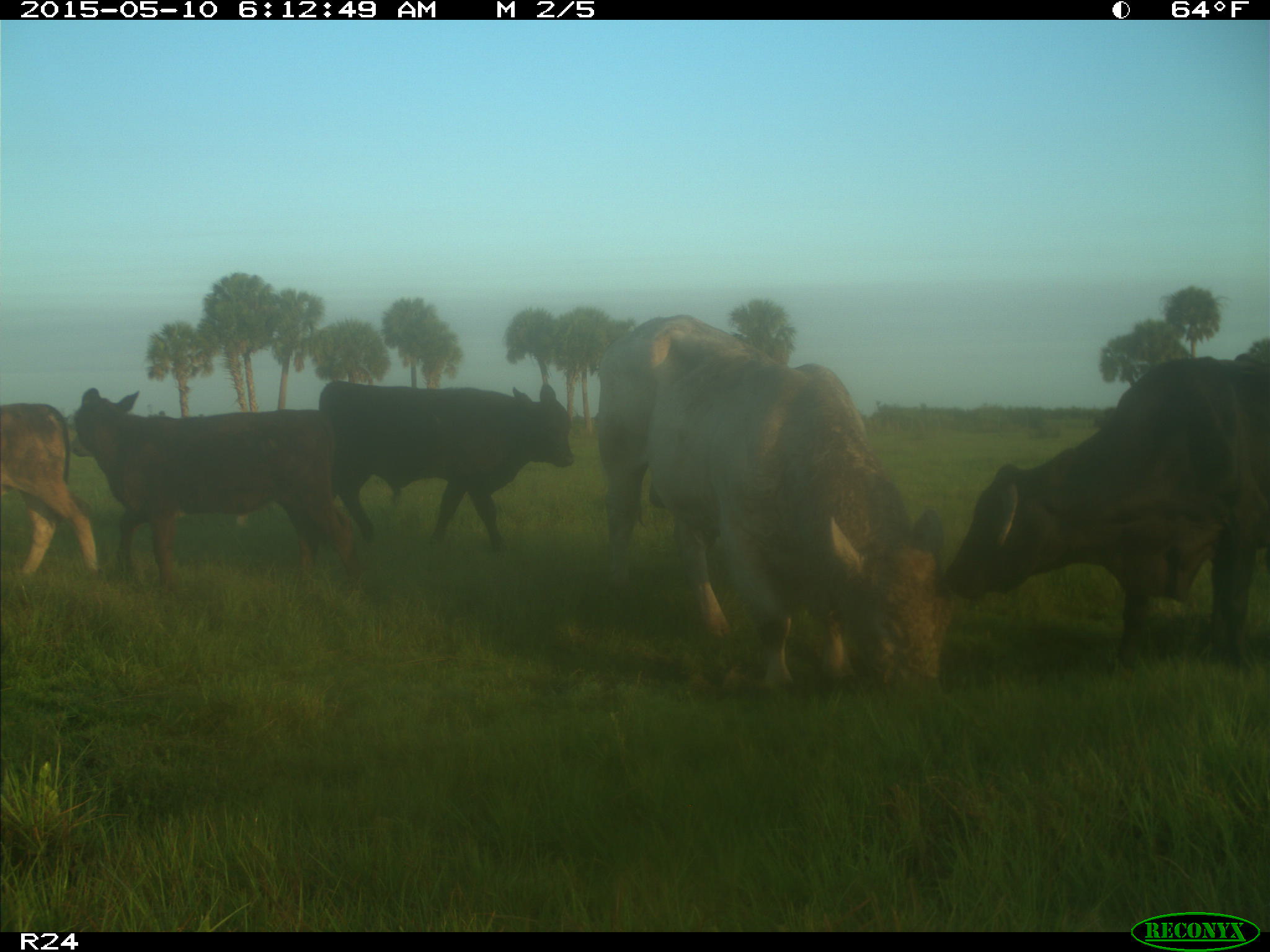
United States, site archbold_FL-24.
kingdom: Animalia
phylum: Chordata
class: Mammalia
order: Artiodactyla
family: Bovidae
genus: Bos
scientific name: Bos taurus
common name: domestic cow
Bos taurus (domestic cow).